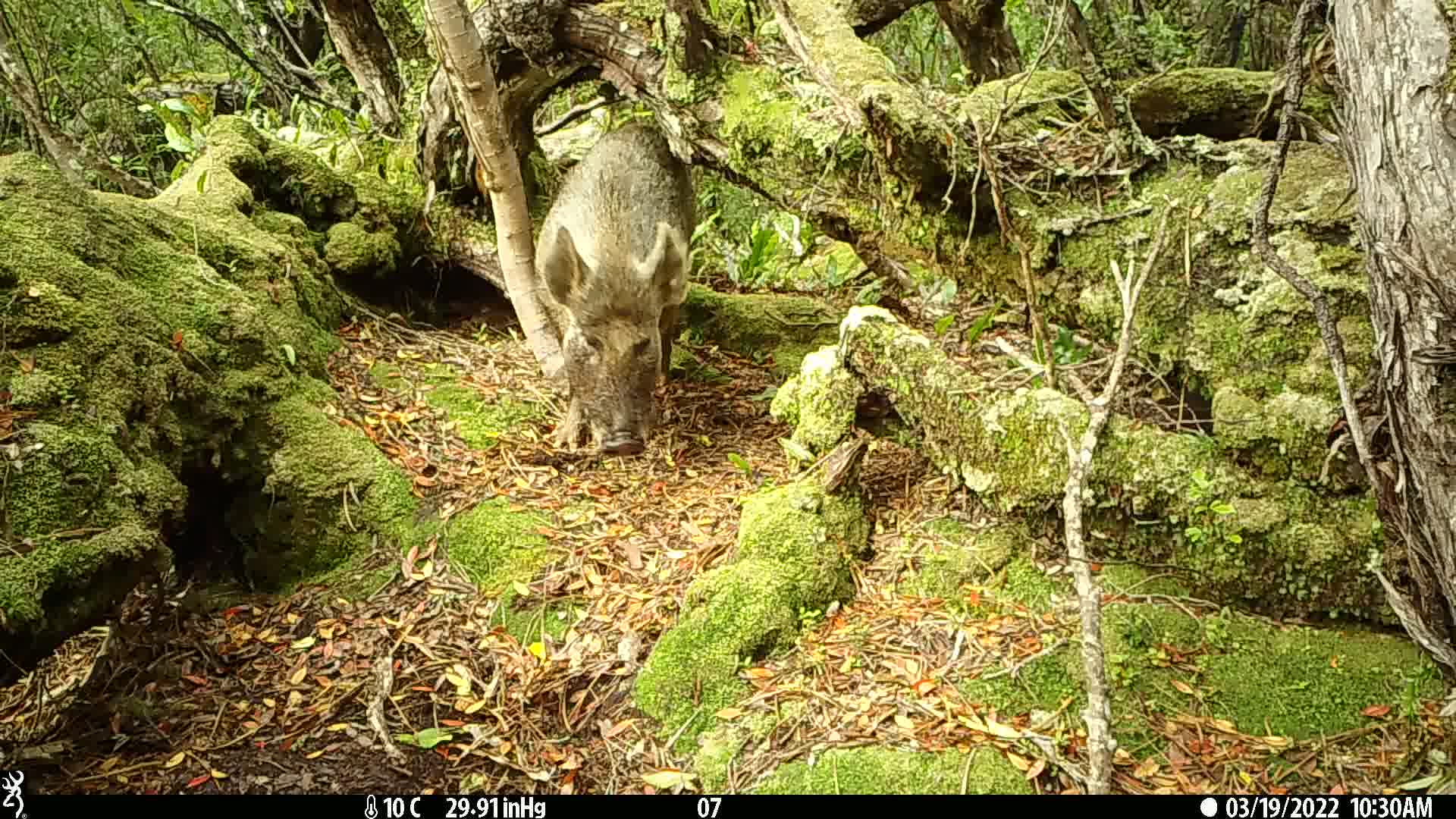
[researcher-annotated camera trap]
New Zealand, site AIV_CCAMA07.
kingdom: Animalia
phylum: Chordata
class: Mammalia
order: Artiodactyla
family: Suidae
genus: Sus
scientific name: Sus scrofa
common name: pig